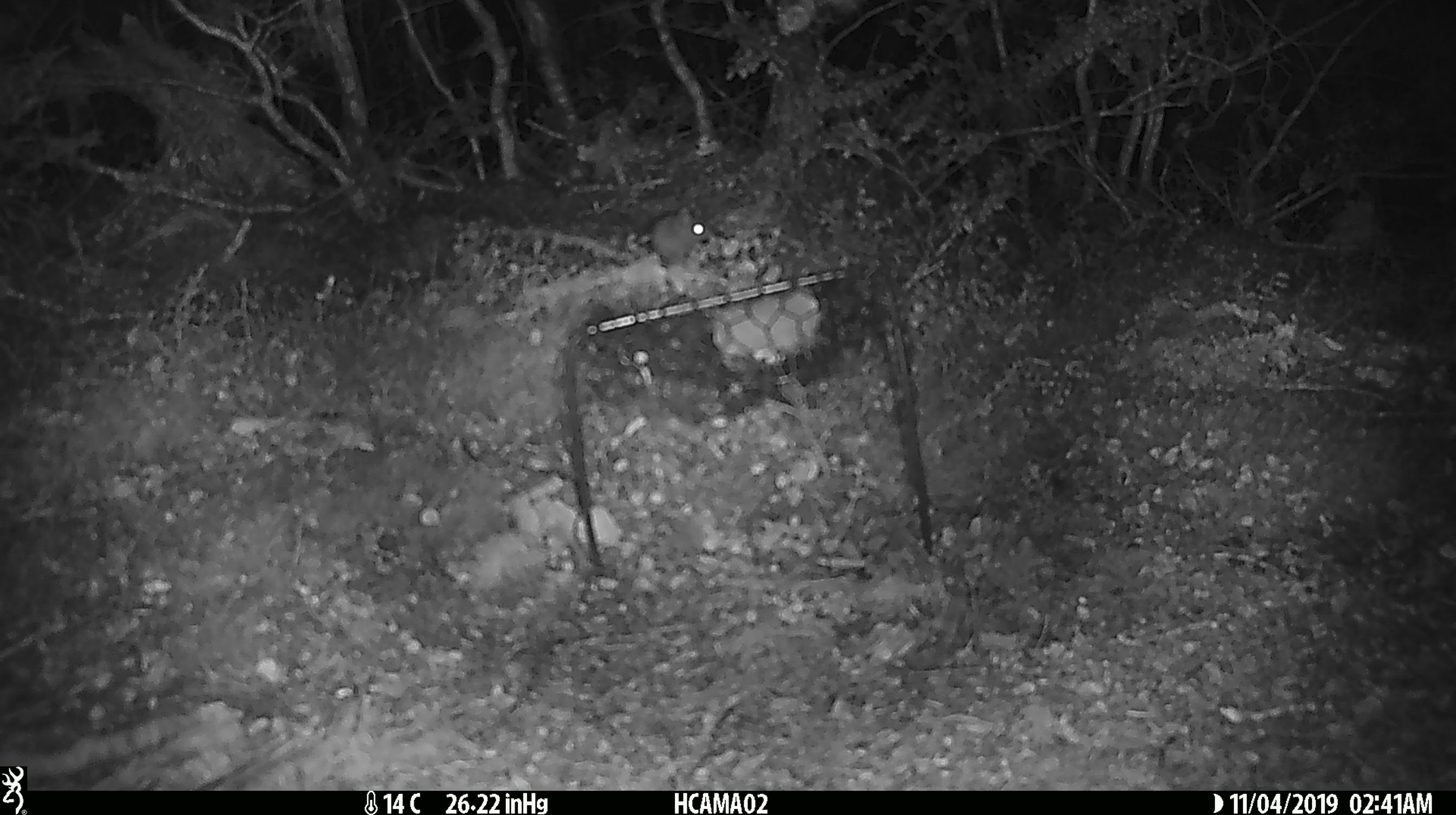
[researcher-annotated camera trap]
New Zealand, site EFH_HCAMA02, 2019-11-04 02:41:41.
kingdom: Animalia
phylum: Chordata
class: Mammalia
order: Rodentia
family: Muridae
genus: Mus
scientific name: Mus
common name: mouse